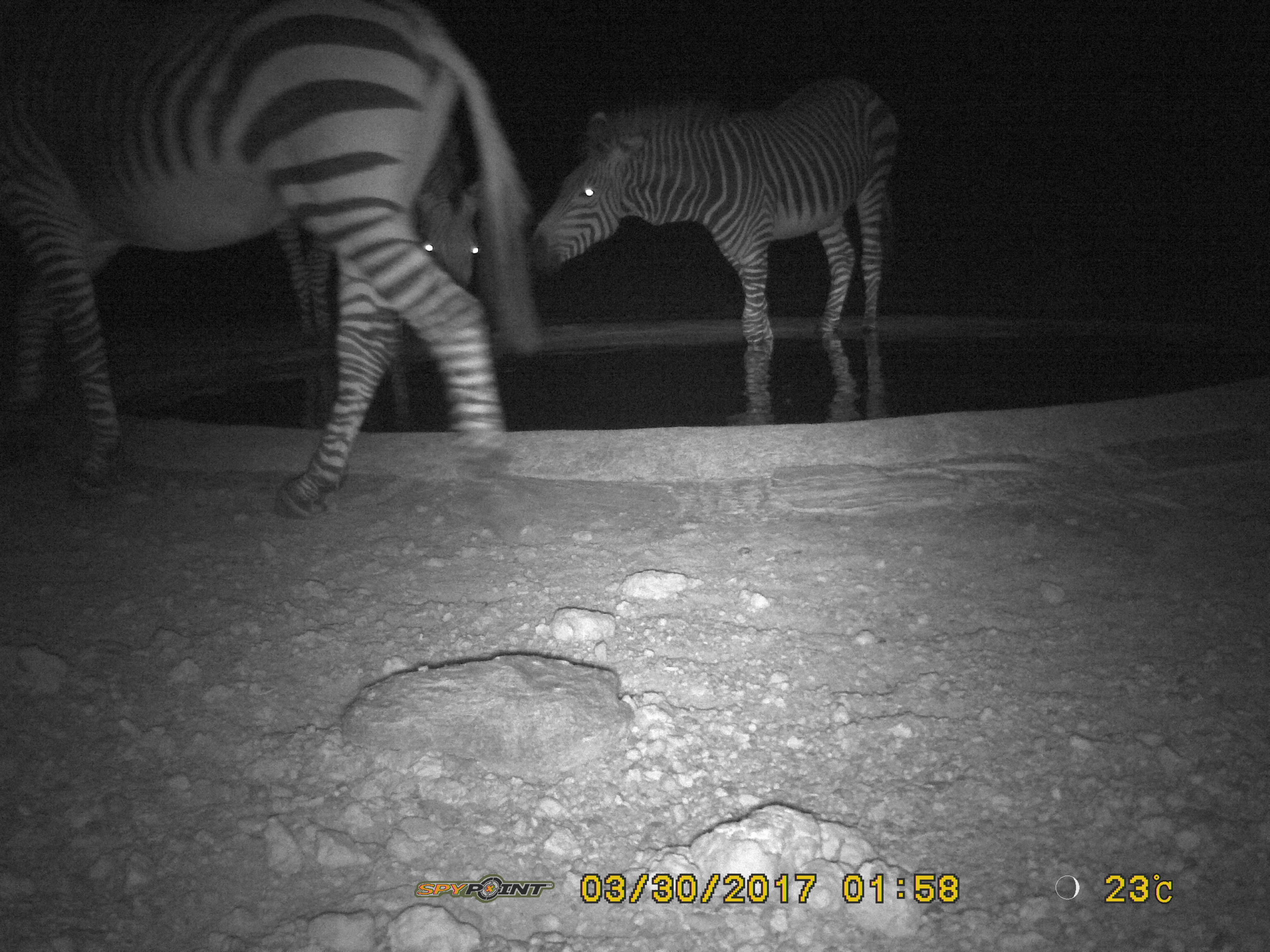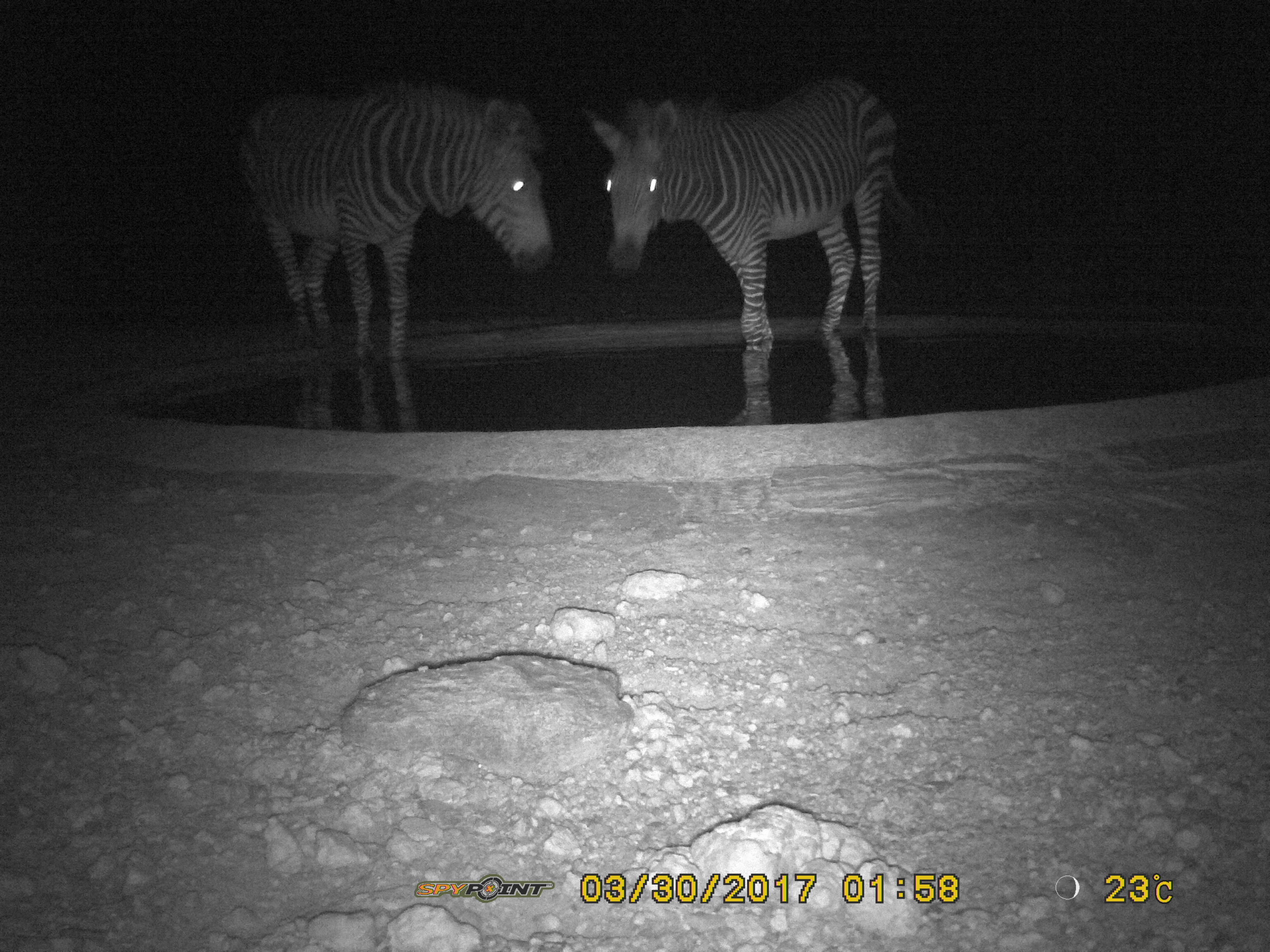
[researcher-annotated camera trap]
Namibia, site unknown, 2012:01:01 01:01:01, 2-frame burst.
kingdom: Animalia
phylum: Chordata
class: Mammalia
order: Perissodactyla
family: Equidae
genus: Equus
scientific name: Equus zebra hartmannae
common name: hartmann's mountain zebra